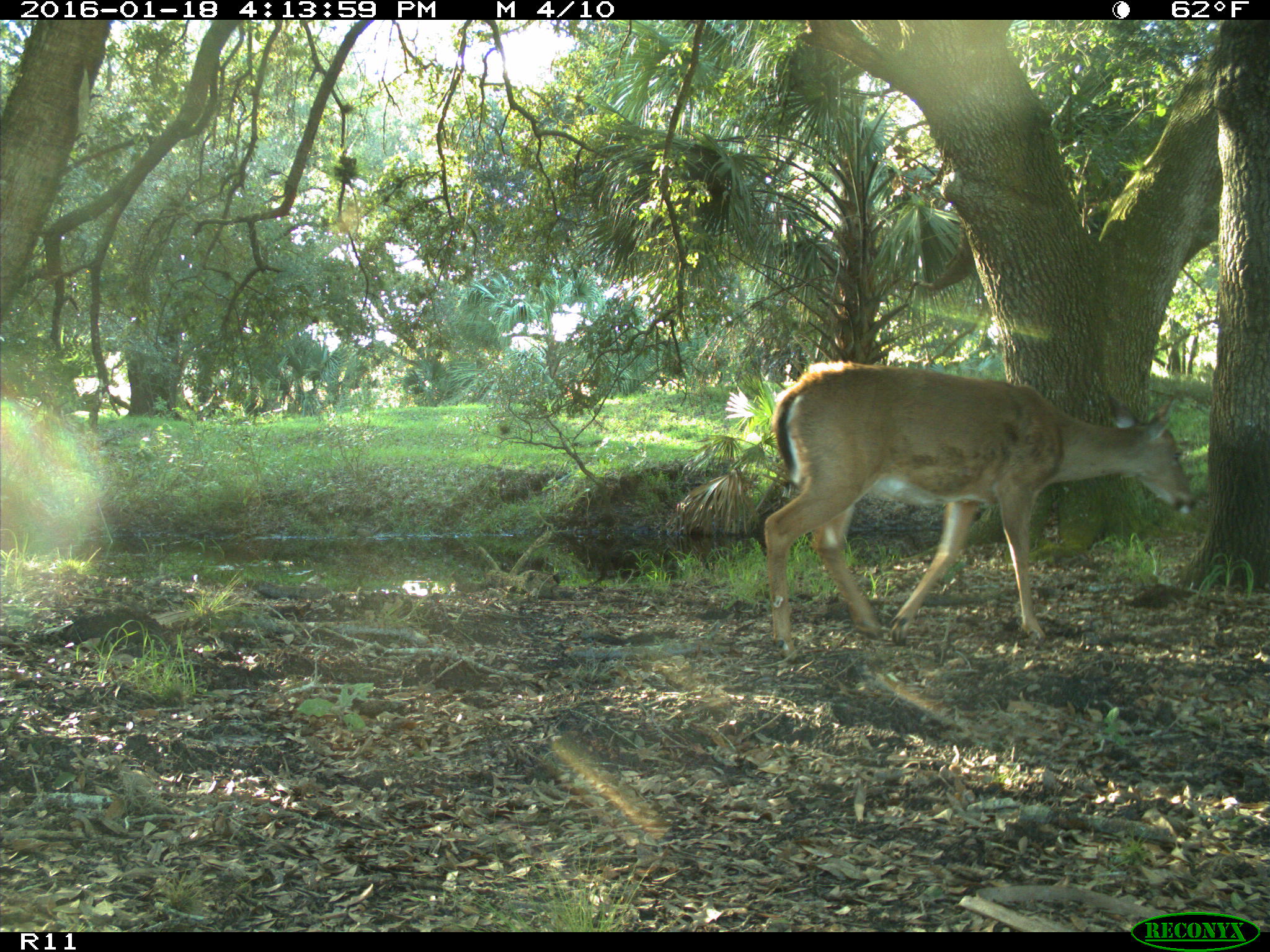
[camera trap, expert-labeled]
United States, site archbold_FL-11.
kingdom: Animalia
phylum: Chordata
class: Mammalia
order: Artiodactyla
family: Cervidae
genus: Odocoileus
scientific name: Odocoileus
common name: deer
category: unidentified deer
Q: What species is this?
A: Unidentified deer (deer) (Odocoileus).